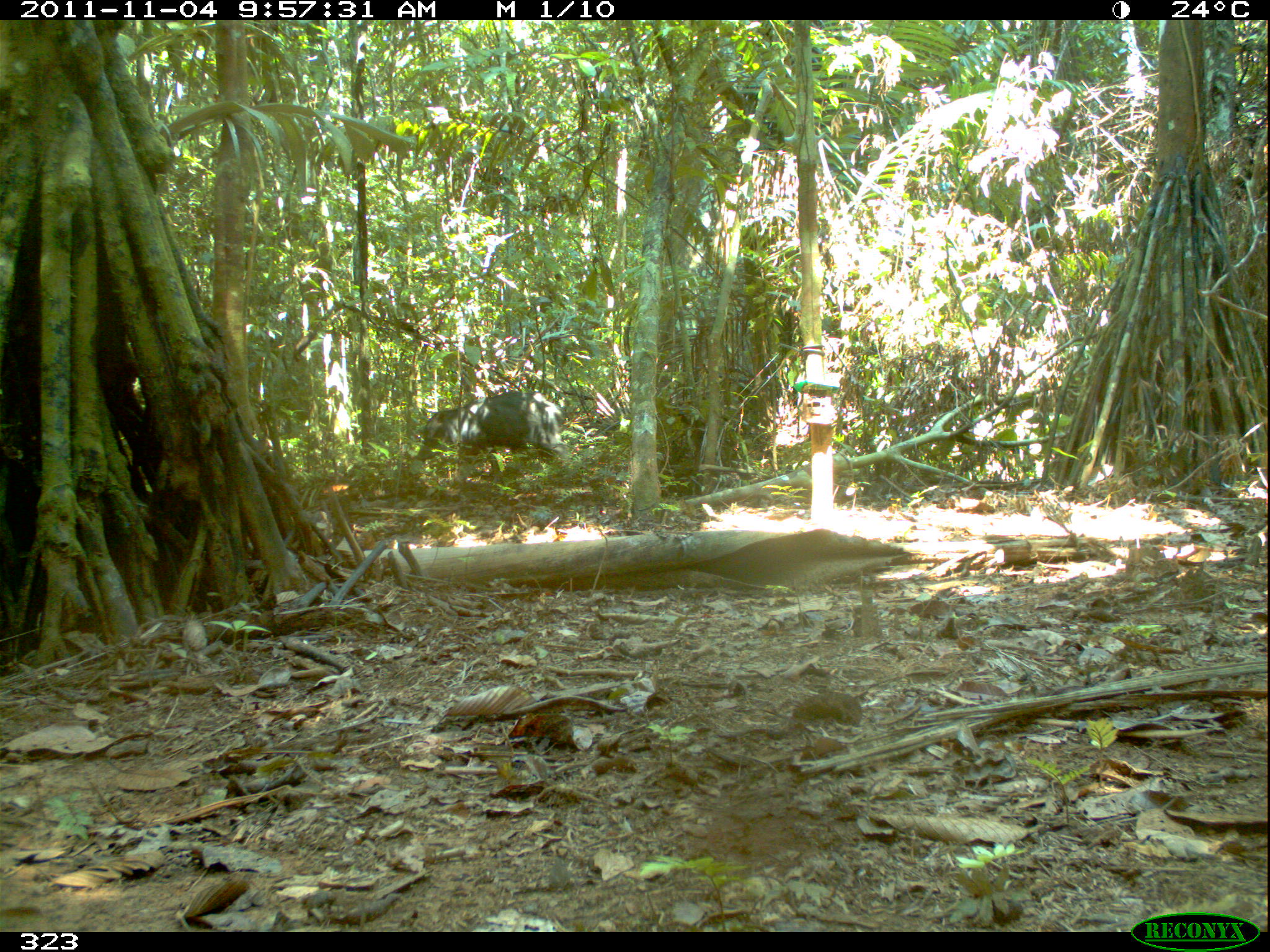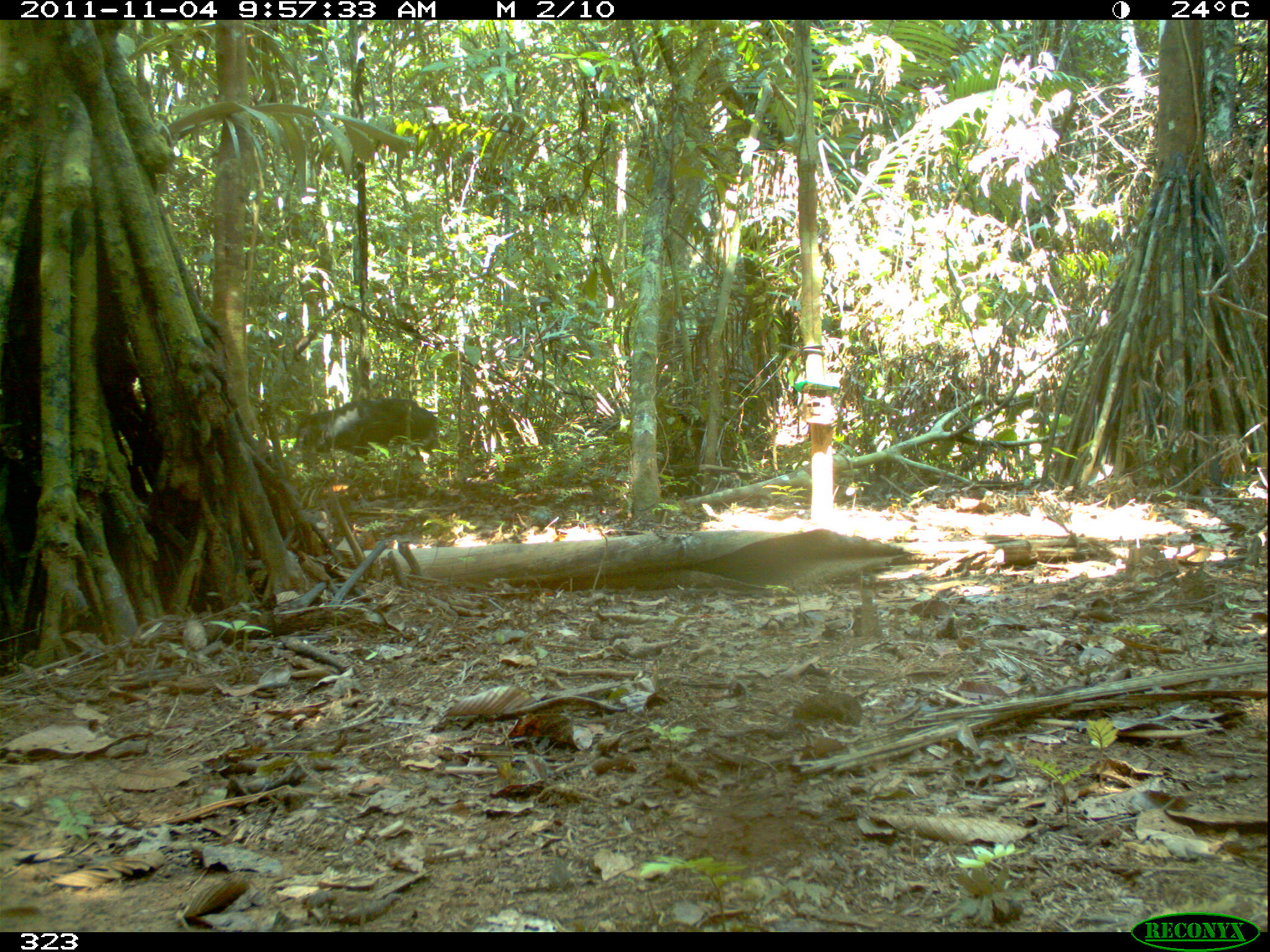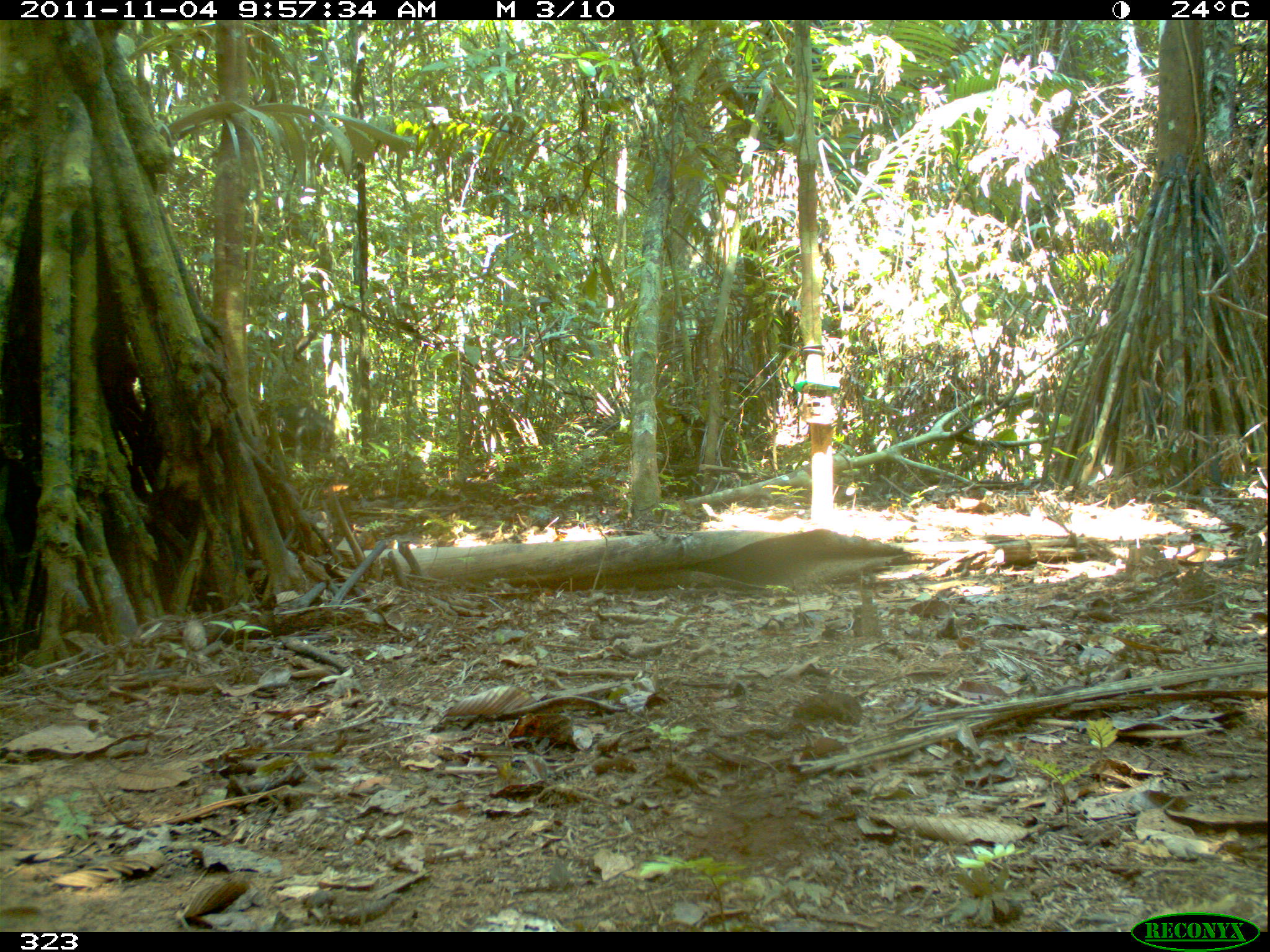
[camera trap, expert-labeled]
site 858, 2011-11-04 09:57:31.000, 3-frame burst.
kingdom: Animalia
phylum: Chordata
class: Mammalia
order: Artiodactyla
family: Tayassuidae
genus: Tayassu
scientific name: Tayassu pecari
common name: white-lipped peccary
Tayassu pecari (white-lipped peccary).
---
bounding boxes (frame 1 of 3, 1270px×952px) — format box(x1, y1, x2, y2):
tayassu pecari: box(414, 389, 581, 480)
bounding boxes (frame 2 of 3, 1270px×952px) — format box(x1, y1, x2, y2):
tayassu pecari: box(287, 396, 442, 472)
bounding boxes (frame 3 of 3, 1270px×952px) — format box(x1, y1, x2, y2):
tayassu pecari: box(257, 399, 337, 472)